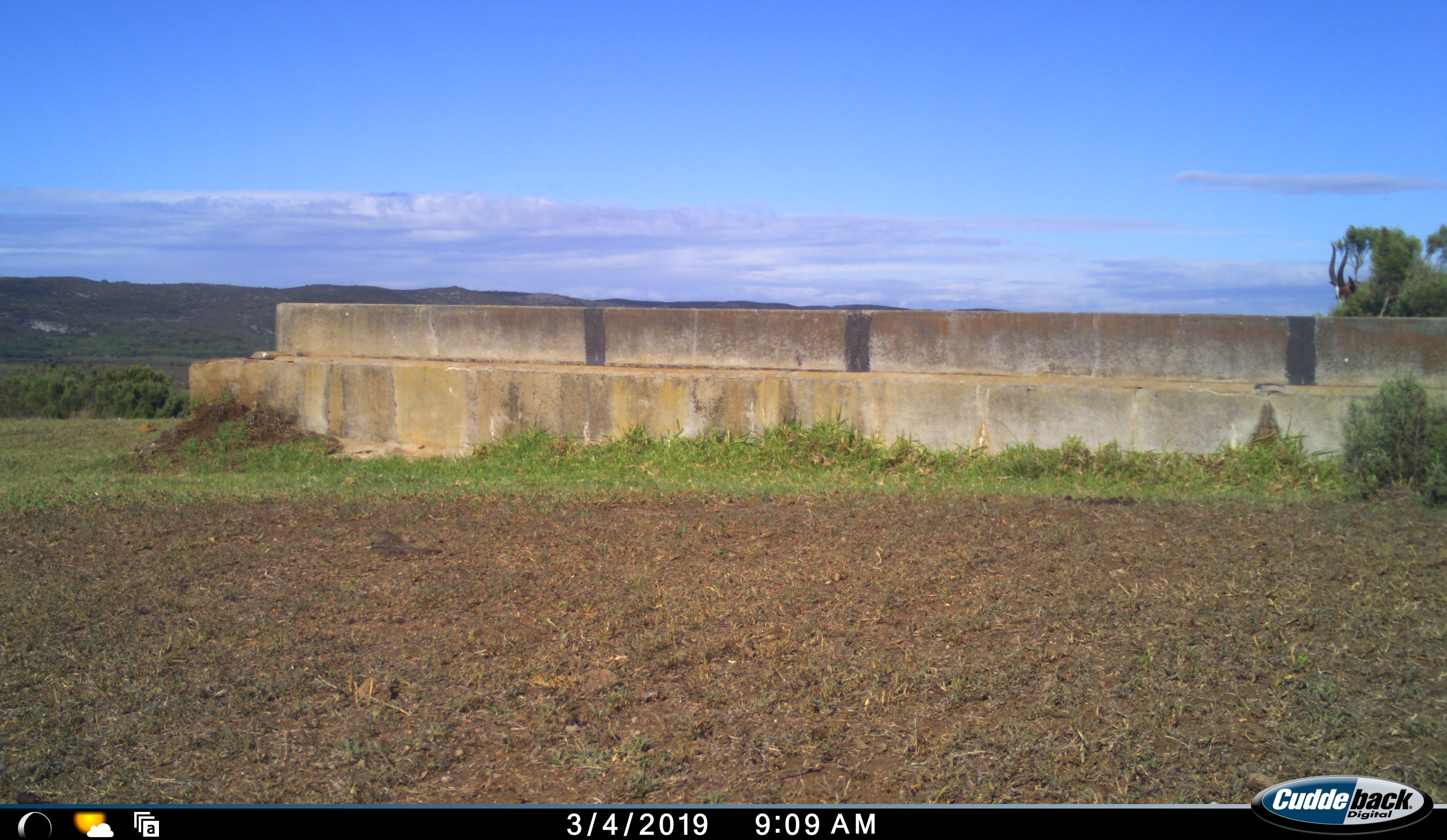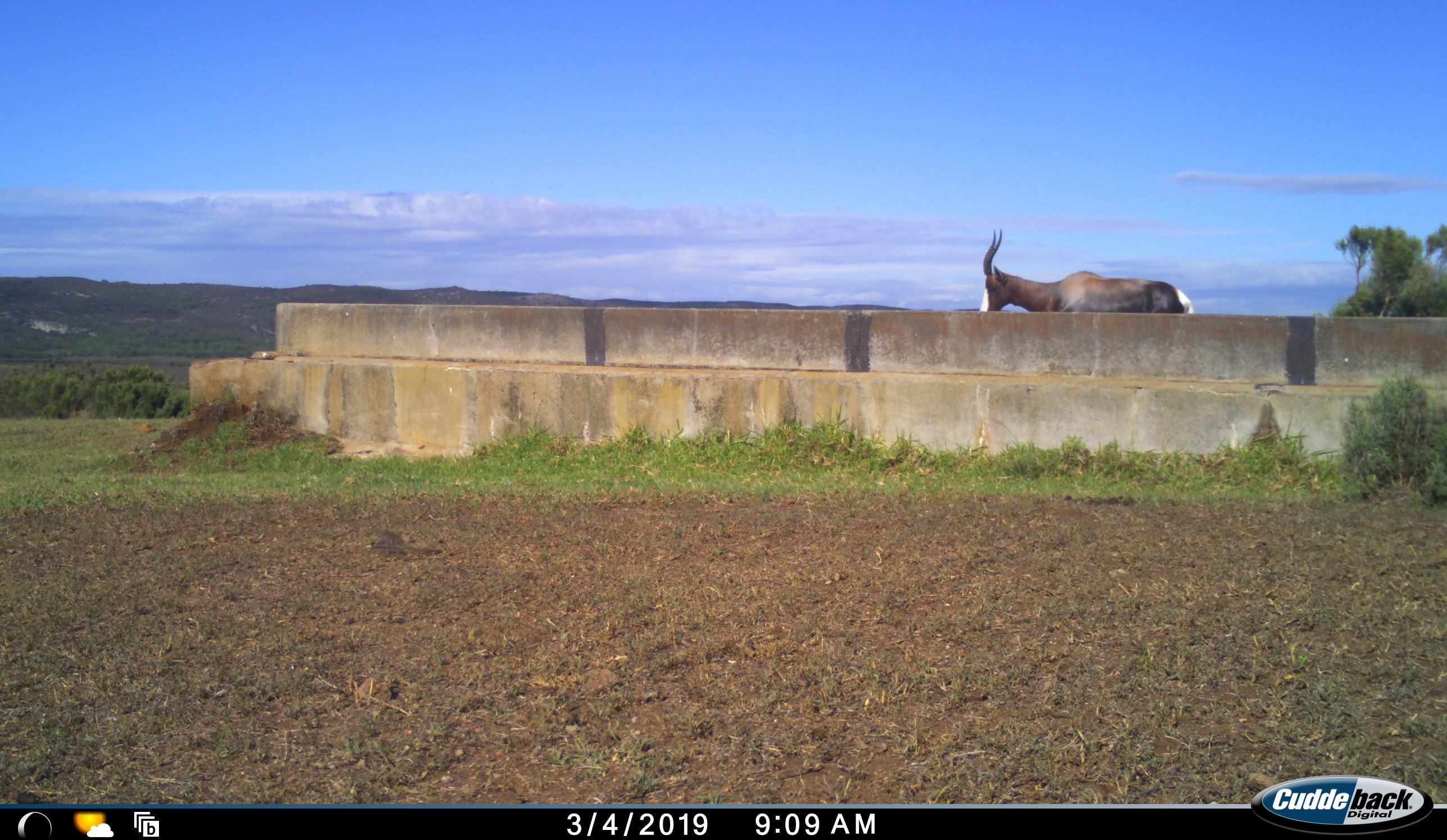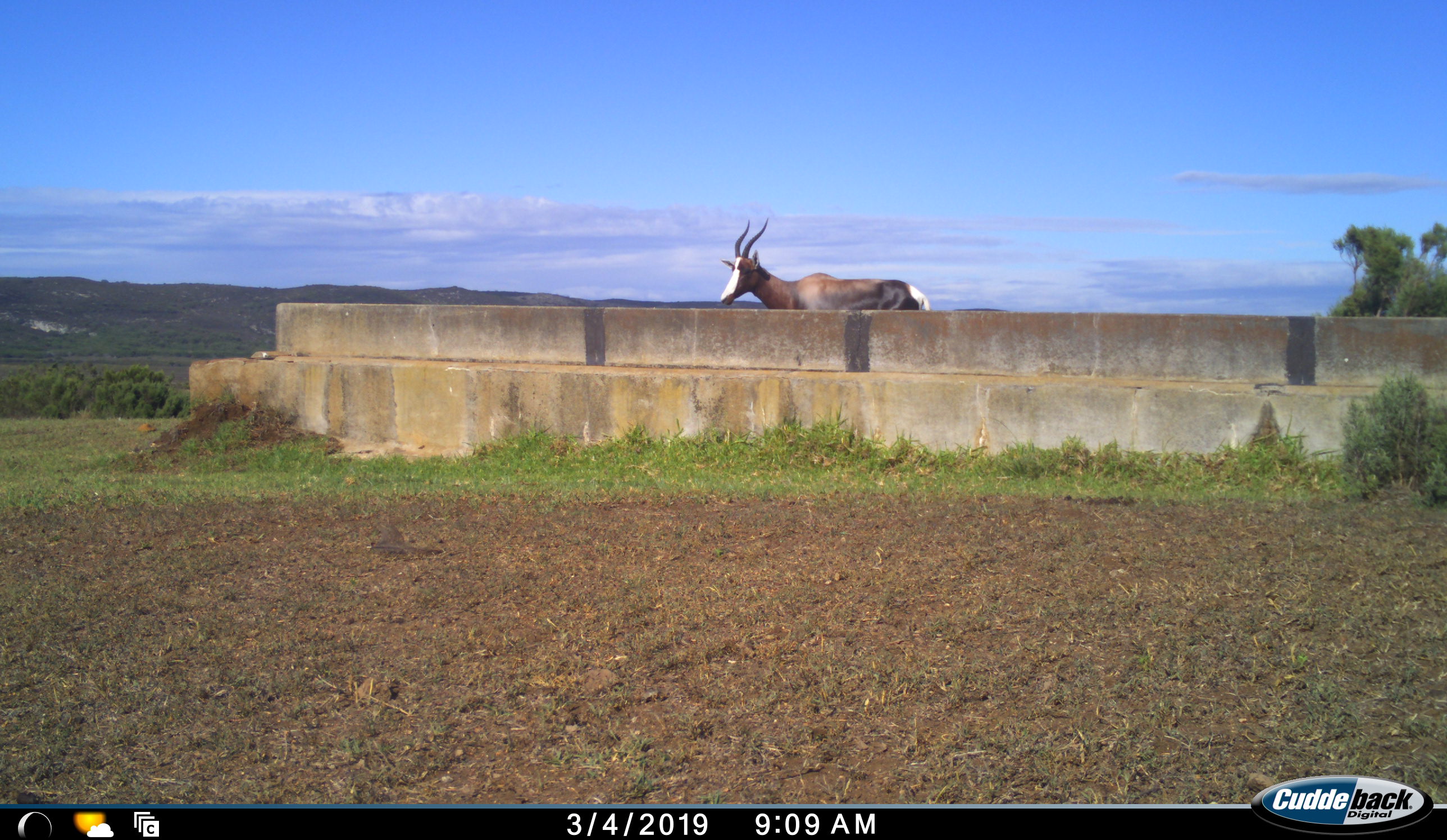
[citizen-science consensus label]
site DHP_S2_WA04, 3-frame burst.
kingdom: Animalia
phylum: Chordata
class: Mammalia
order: Artiodactyla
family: Bovidae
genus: Damaliscus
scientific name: Damaliscus pygargus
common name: bontebok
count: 1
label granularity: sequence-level